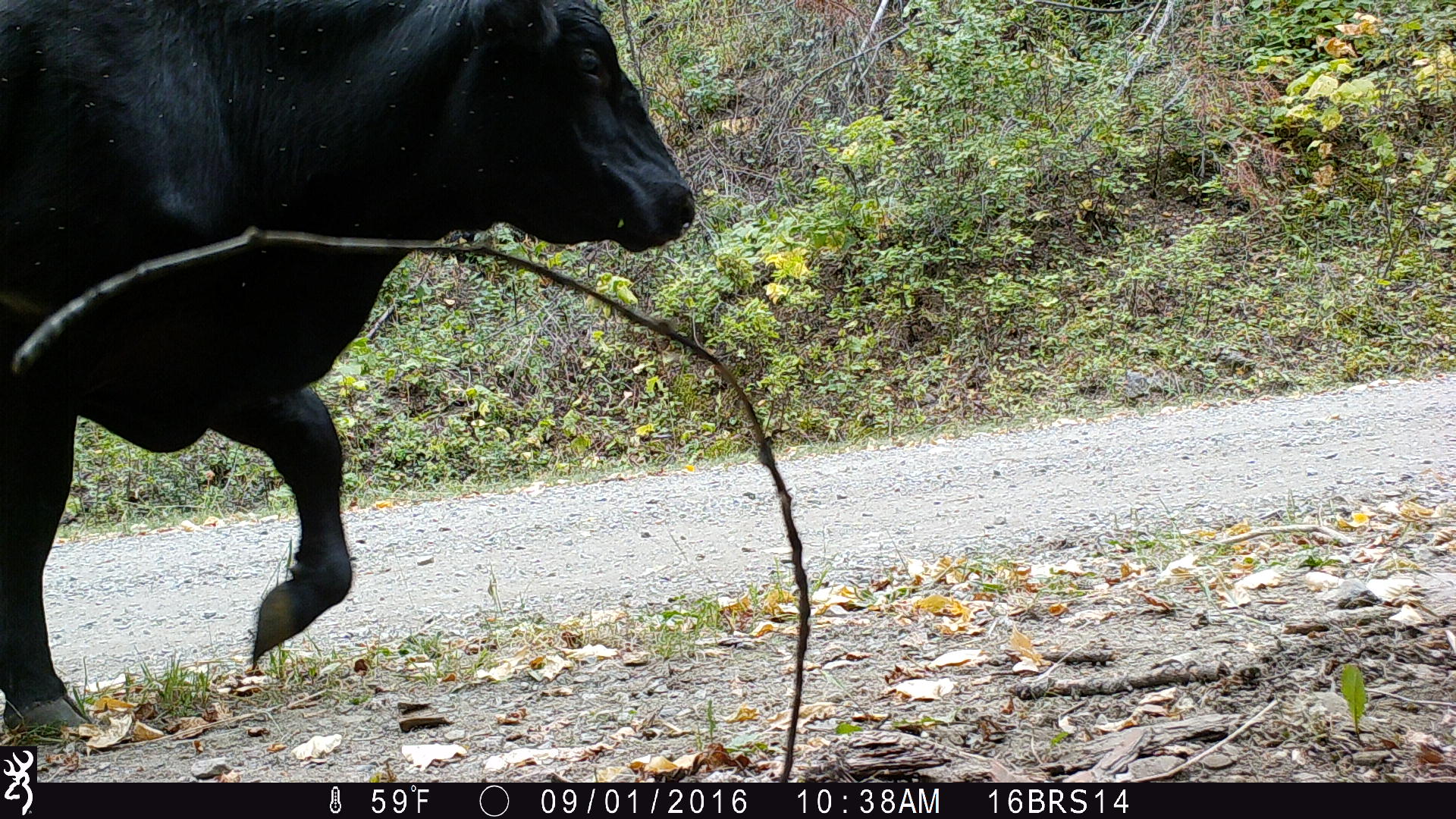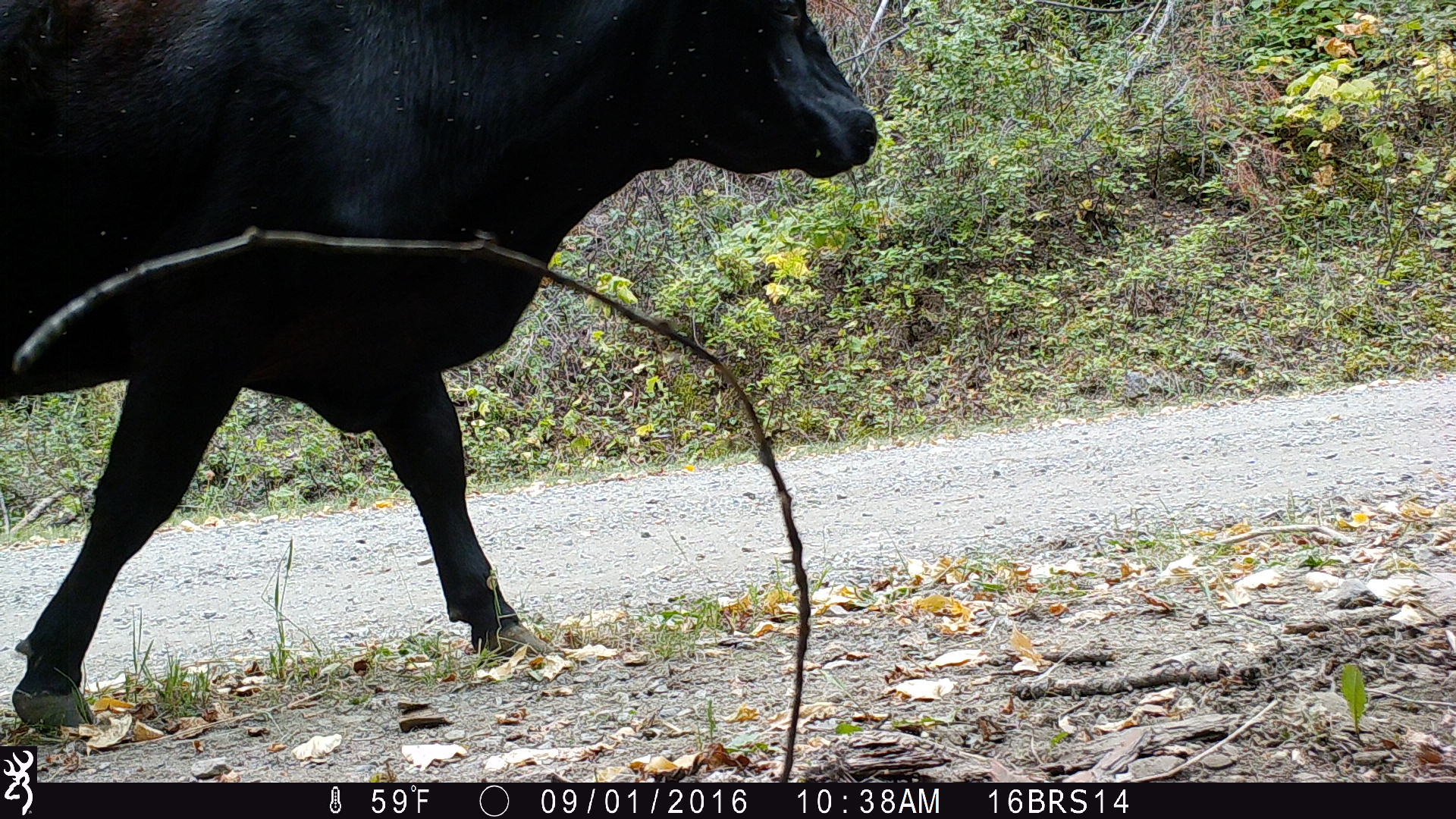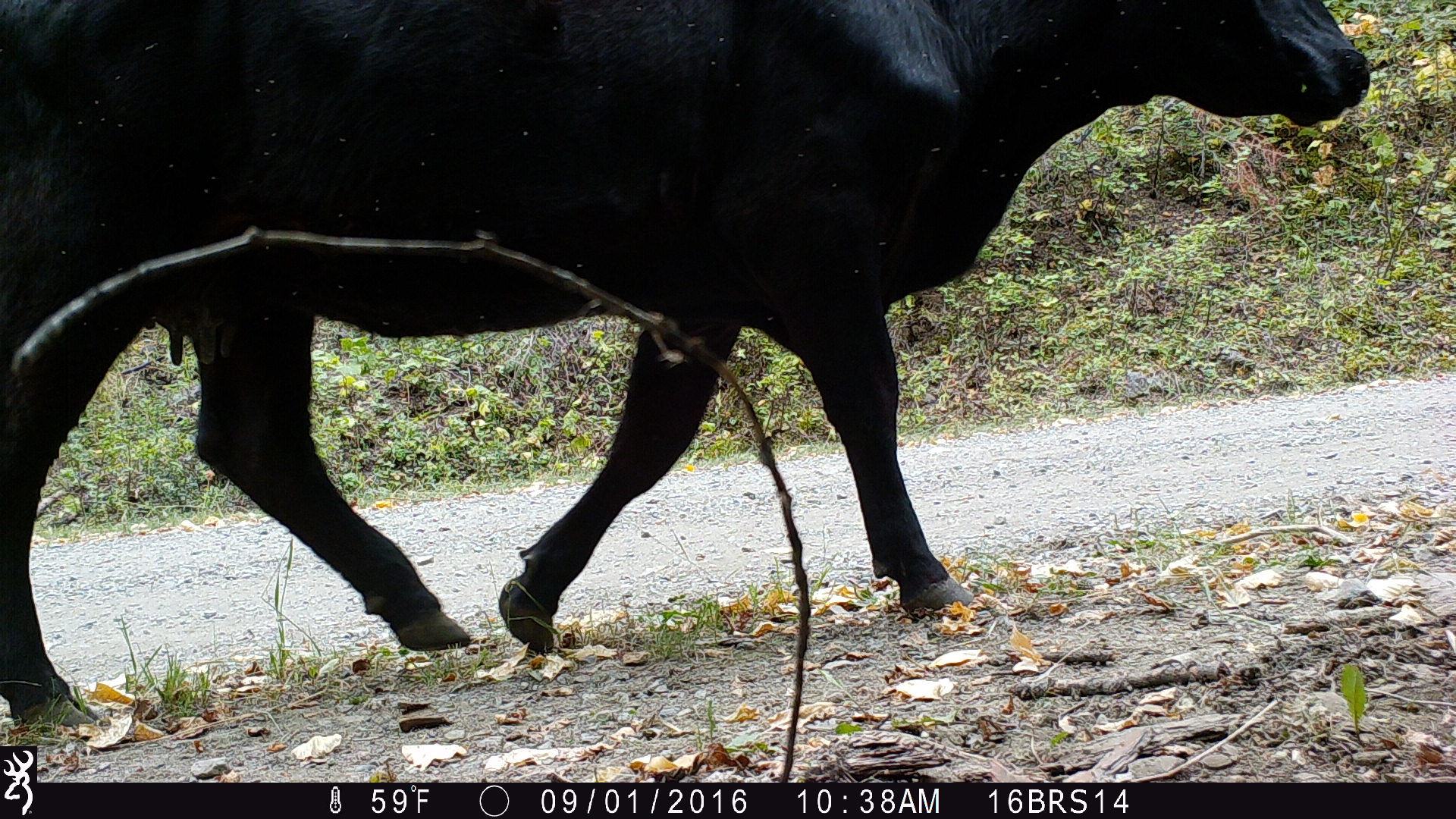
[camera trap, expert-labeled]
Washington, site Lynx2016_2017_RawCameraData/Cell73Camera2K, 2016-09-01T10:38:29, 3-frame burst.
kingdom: Animalia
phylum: Chordata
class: Mammalia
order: Artiodactyla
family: Bovidae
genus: Bos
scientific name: Bos taurus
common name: domestic cattle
Domestic cattle (Bos taurus). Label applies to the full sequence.